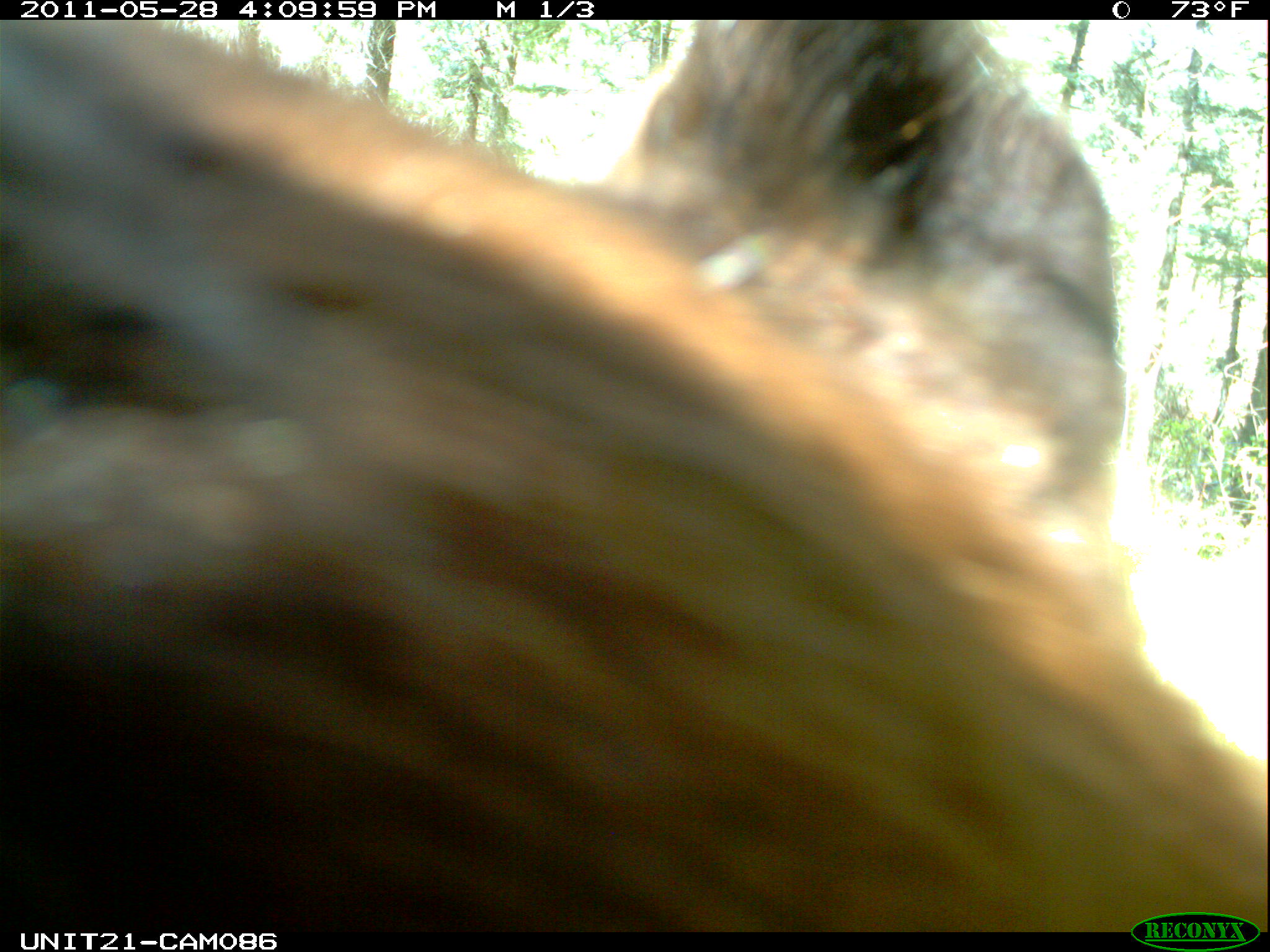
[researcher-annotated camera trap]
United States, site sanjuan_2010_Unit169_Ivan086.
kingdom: Animalia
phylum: Chordata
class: Mammalia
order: Carnivora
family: Ursidae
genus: Ursus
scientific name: Ursus americanus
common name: american black bear